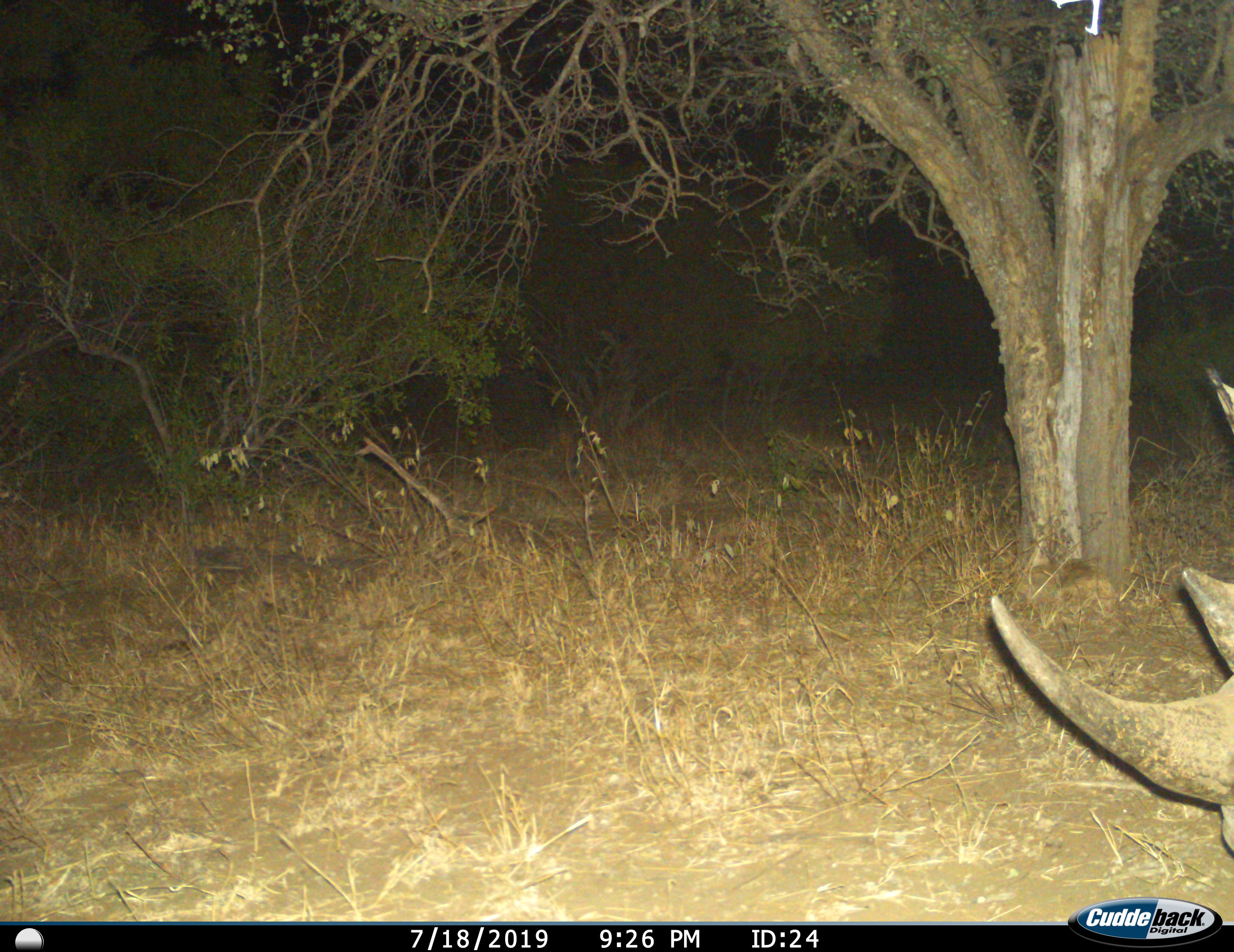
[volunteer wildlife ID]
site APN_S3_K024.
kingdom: Animalia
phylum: Chordata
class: Mammalia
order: Perissodactyla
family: Rhinocerotidae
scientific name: Rhinocerotidae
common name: unknown rhinoceros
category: rhinocerosunknown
Rhinocerosunknown (unknown rhinoceros) (Rhinocerotidae), count 1. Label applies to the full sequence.